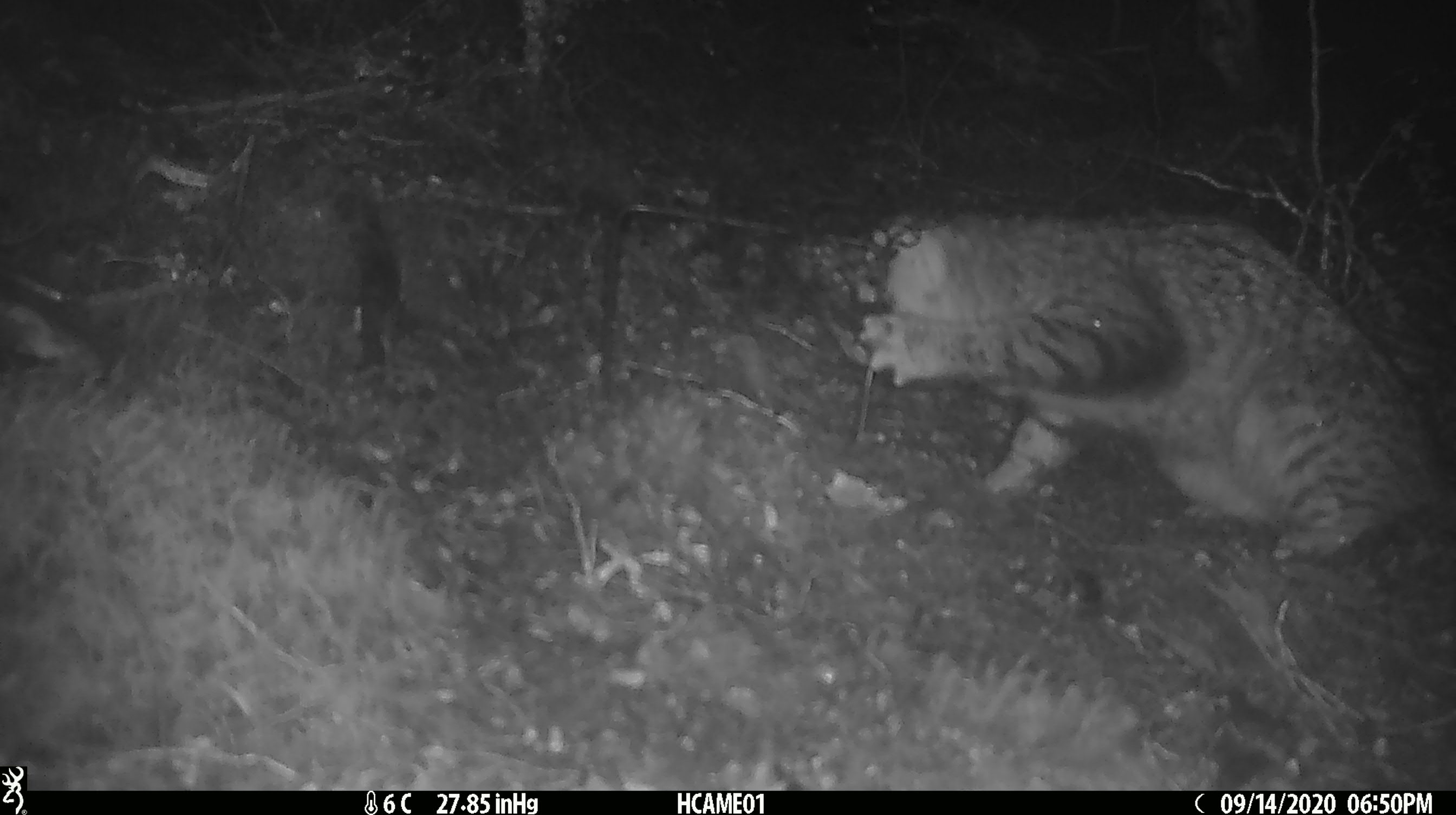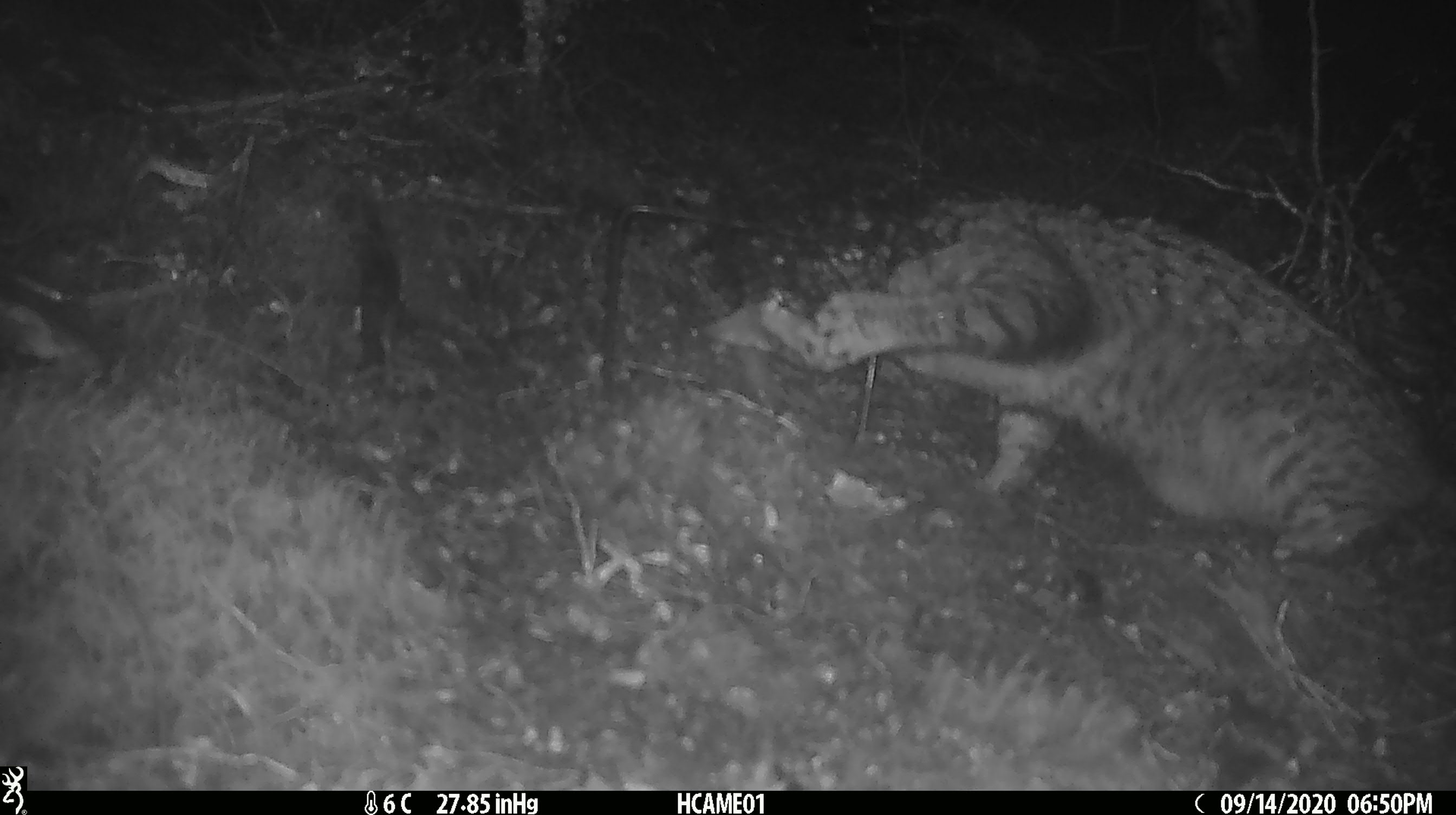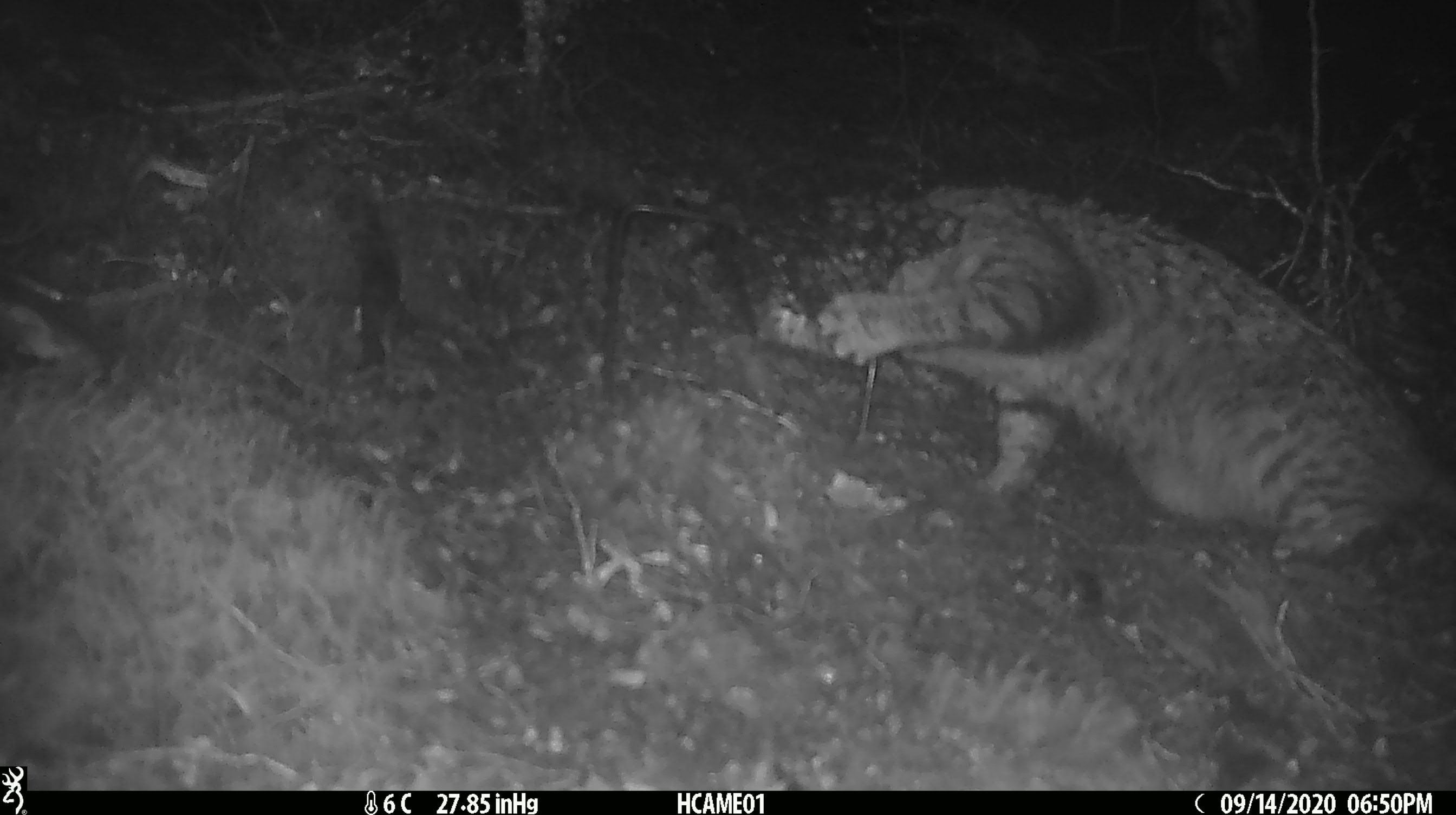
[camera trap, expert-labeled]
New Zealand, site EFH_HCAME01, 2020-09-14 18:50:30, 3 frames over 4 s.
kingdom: Animalia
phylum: Chordata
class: Mammalia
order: Carnivora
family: Felidae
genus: Felis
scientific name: Felis catus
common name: domestic cat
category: cat